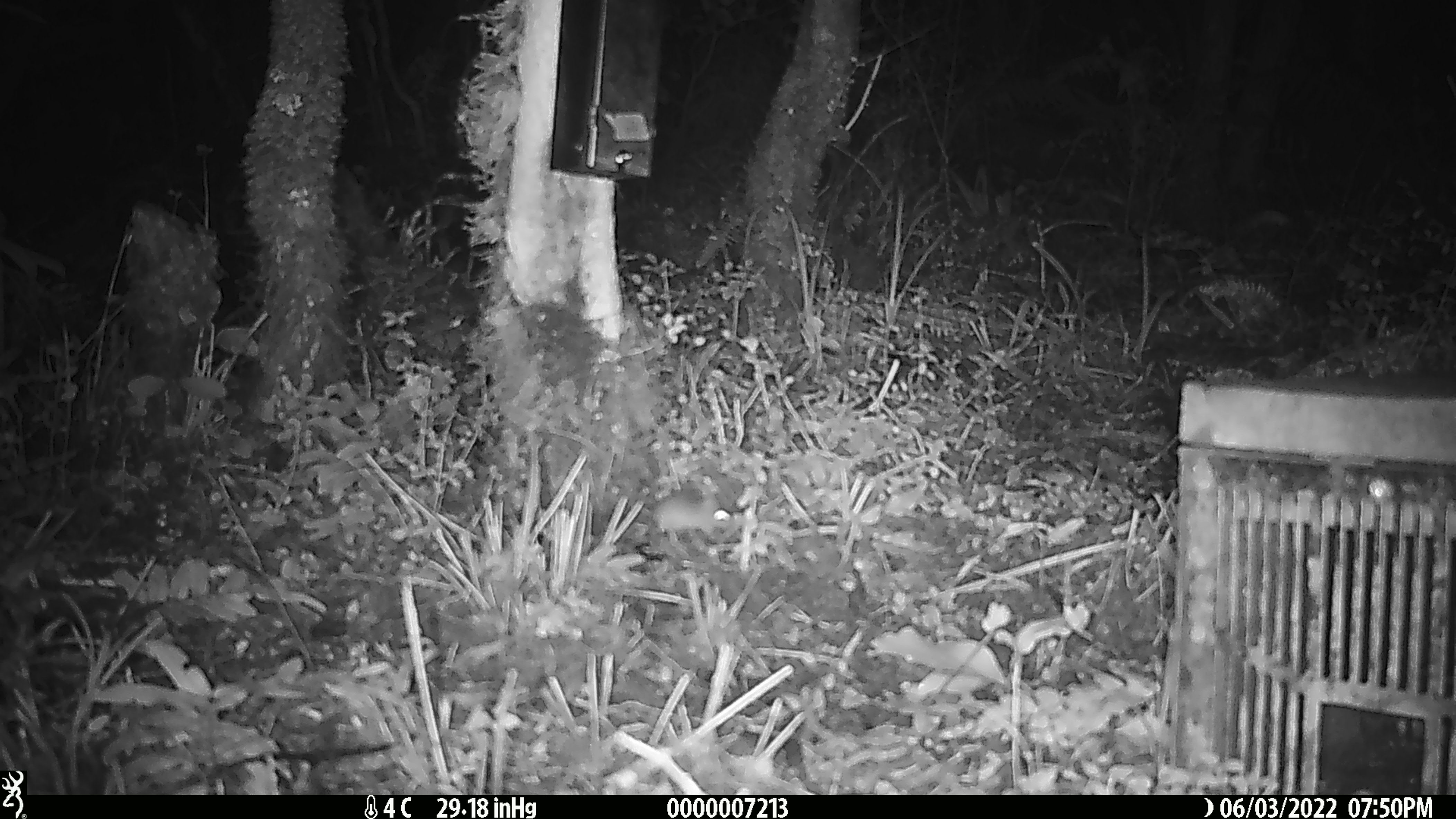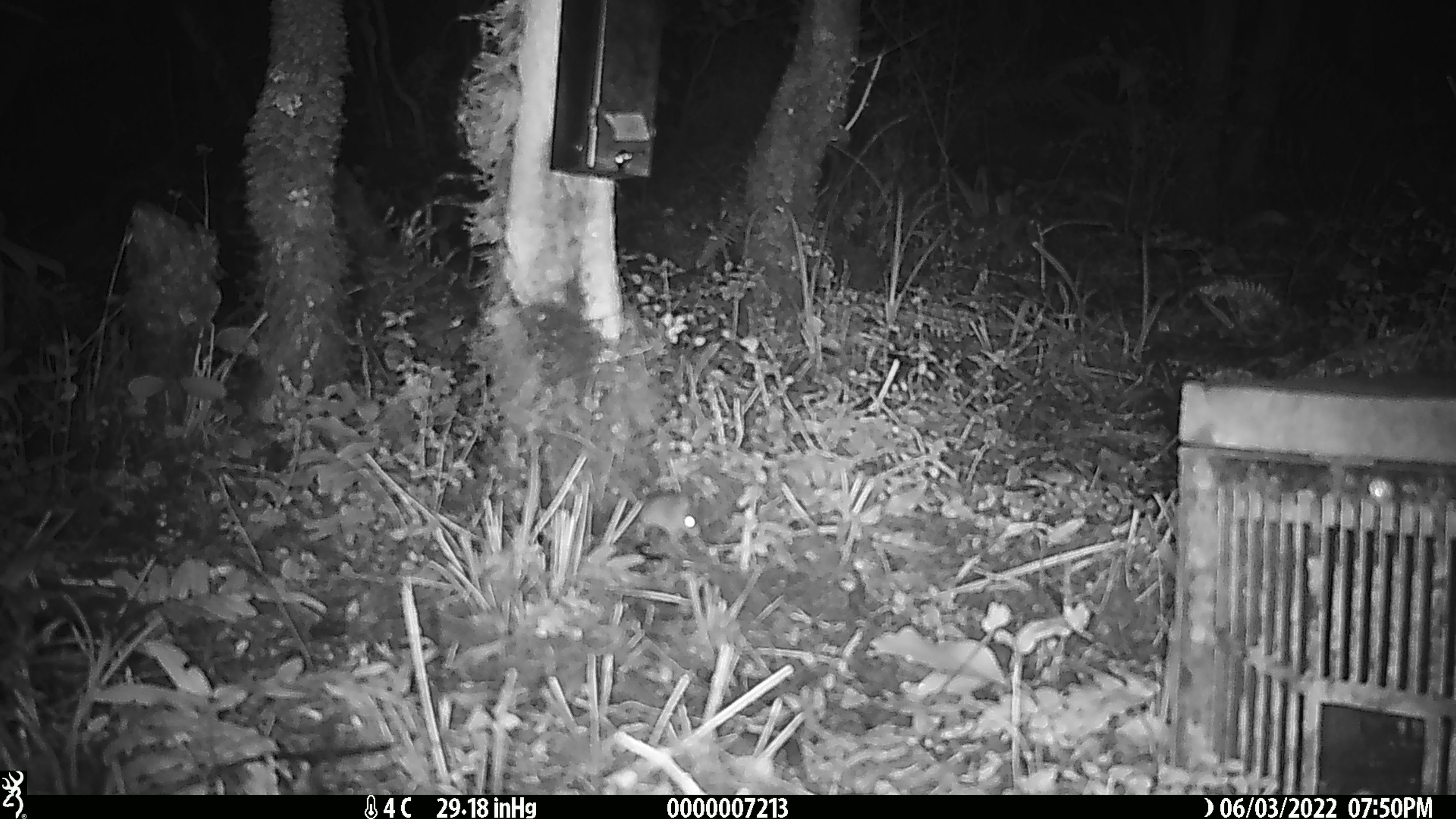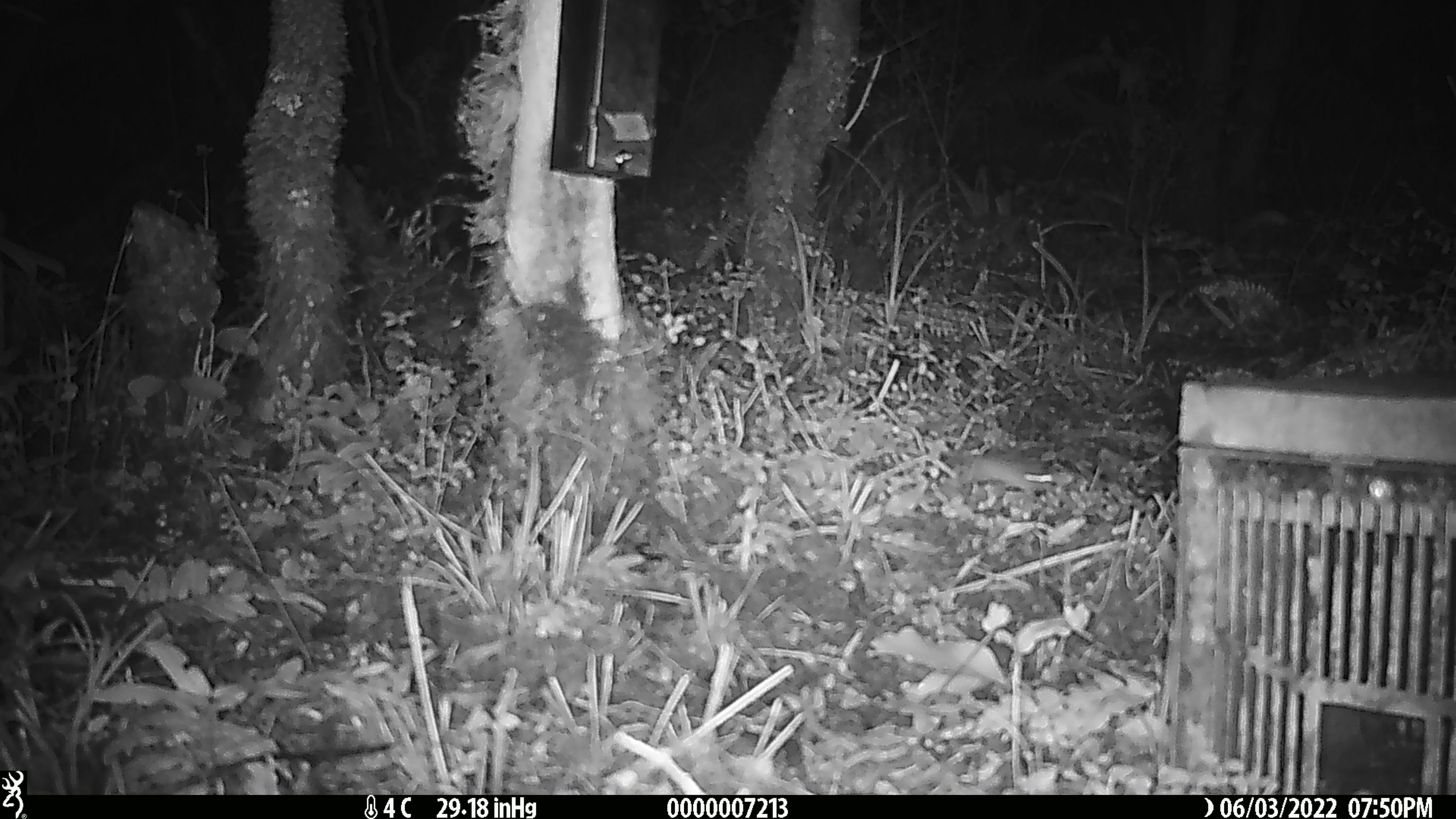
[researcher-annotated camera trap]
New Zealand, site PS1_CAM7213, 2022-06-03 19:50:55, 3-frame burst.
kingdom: Animalia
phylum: Chordata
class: Mammalia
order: Rodentia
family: Muridae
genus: Mus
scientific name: Mus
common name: mouse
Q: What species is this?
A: Mouse (Mus).